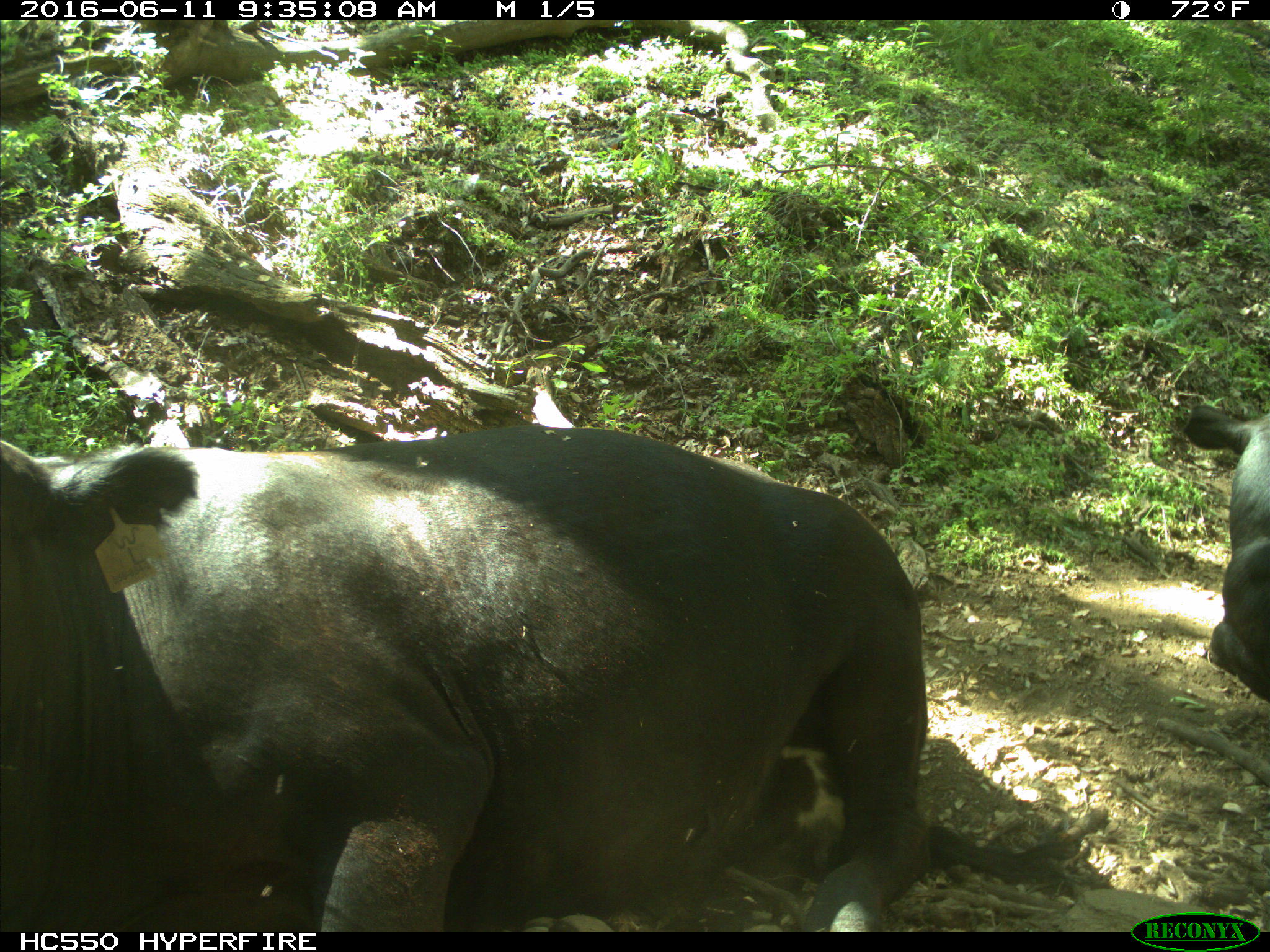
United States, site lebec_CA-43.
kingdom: Animalia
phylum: Chordata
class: Mammalia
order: Artiodactyla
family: Bovidae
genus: Bos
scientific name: Bos taurus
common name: domestic cow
Bos taurus (domestic cow).